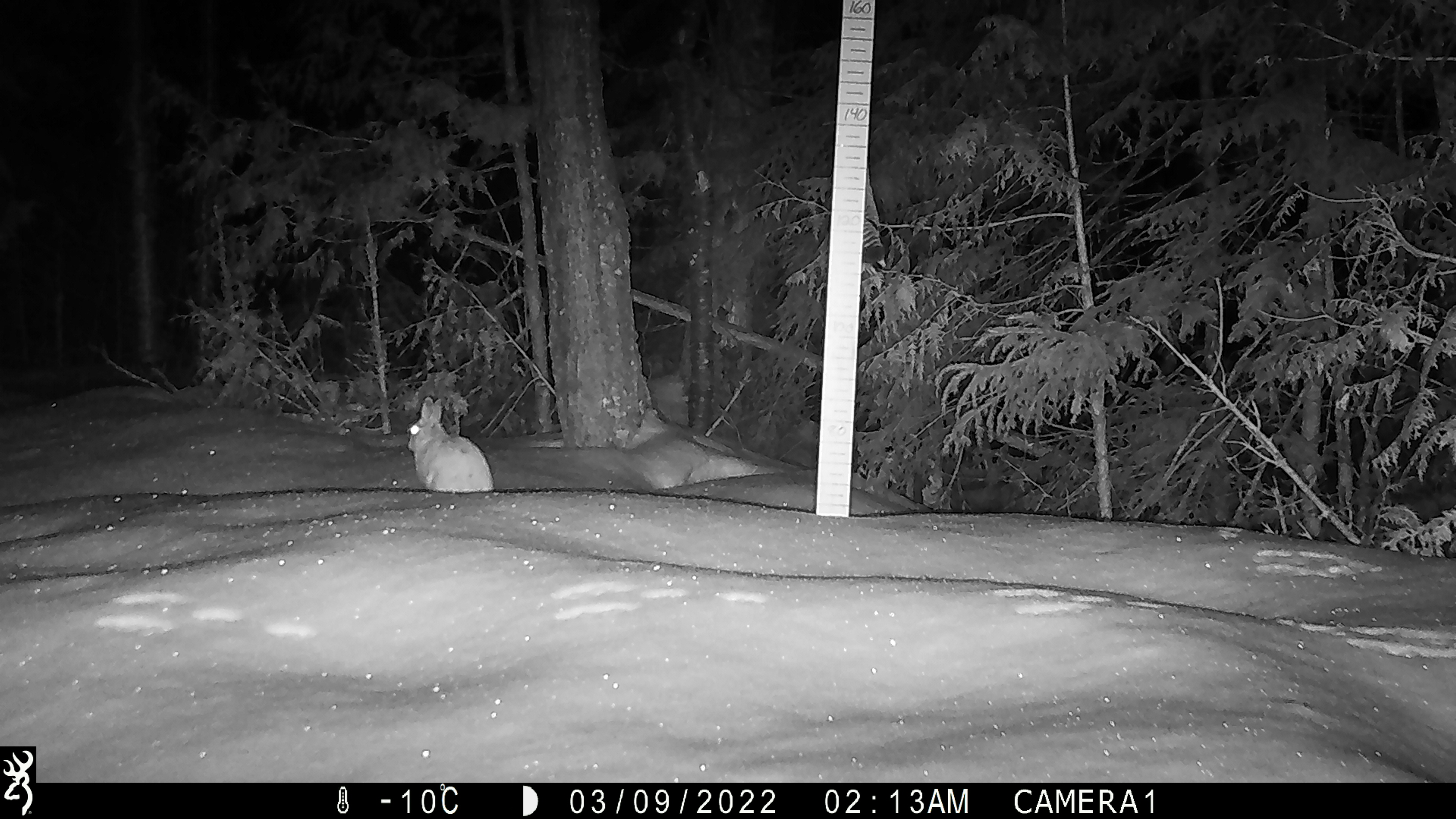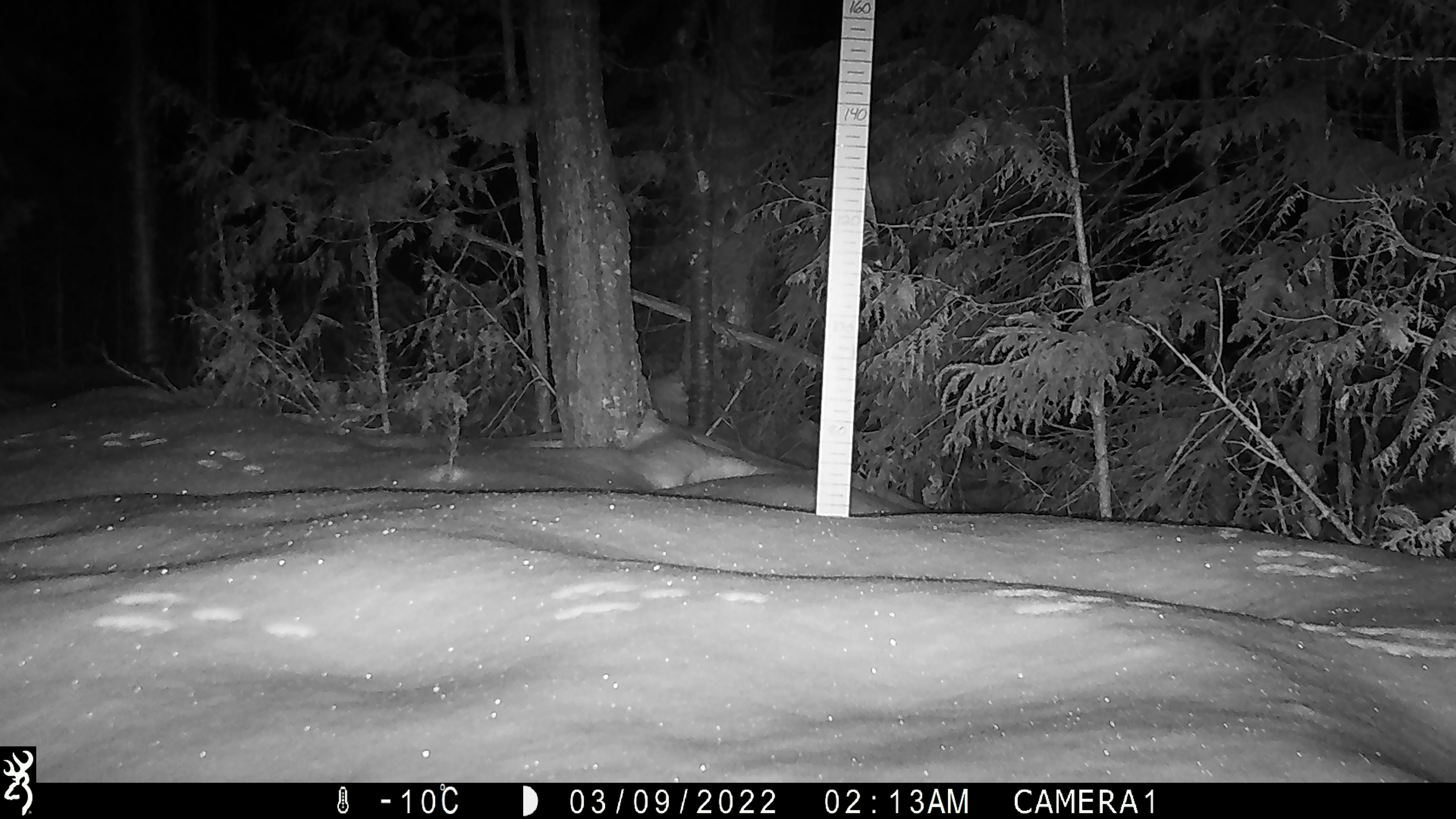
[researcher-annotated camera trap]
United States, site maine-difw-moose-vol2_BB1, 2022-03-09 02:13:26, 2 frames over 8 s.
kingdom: Animalia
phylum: Chordata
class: Mammalia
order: Lagomorpha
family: Leporidae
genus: Lepus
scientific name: Lepus americanus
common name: snowshoe hare